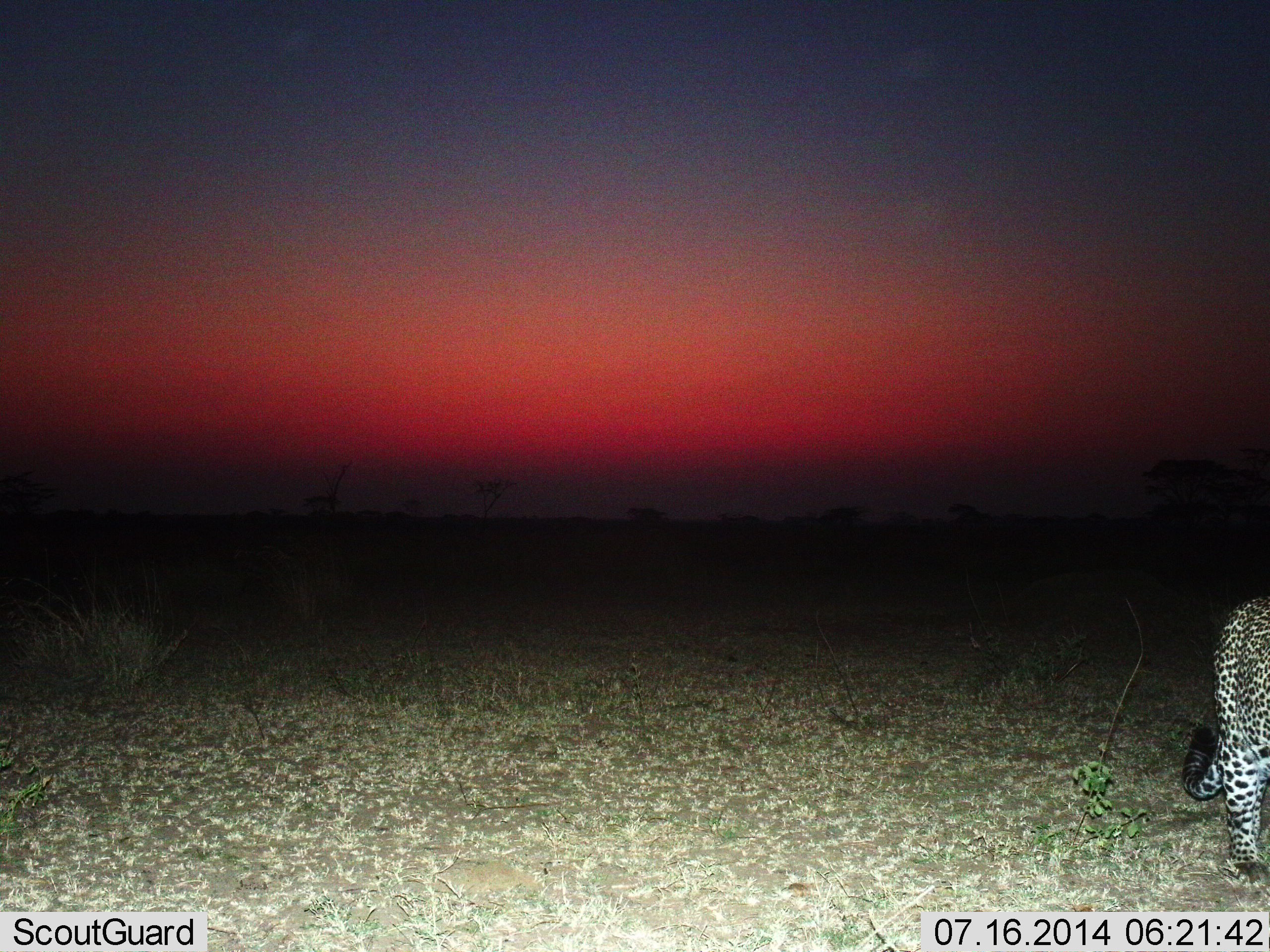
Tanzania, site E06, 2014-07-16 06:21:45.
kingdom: Animalia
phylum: Chordata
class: Mammalia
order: Carnivora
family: Felidae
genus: Acinonyx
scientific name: Acinonyx jubatus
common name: cheetah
Cheetah (Acinonyx jubatus), count 1. Behavior (volunteer vote fractions): standing 70%, resting 0%, moving 30%, interacting 0%. Young present (vote fraction): 0%. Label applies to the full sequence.